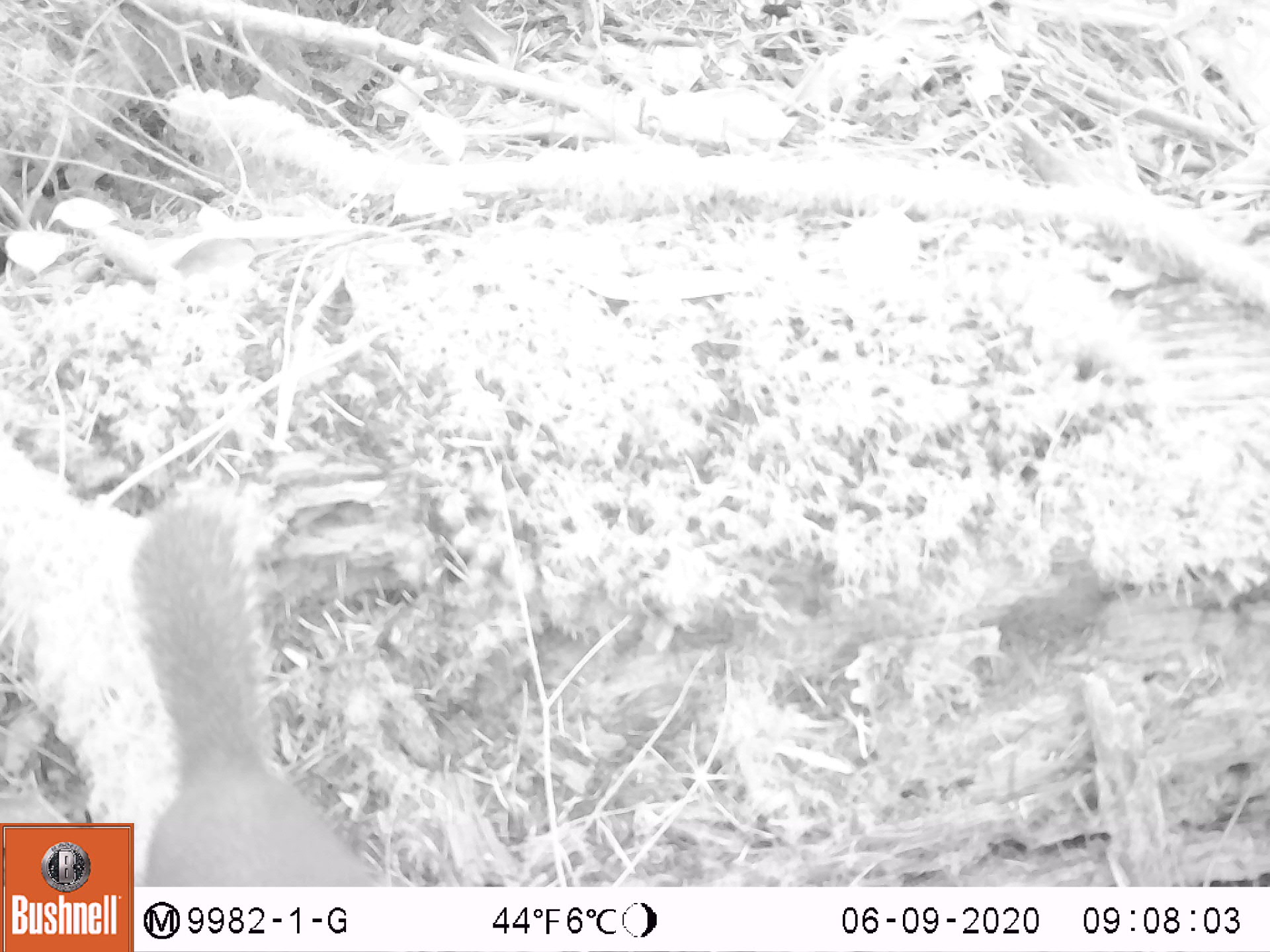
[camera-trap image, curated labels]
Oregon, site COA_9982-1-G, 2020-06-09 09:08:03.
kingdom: Animalia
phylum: Chordata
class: Mammalia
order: Rodentia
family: Sciuridae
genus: Tamiasciurus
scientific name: Tamiasciurus douglasii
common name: douglas squirrel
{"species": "douglas squirrel (Tamiasciurus douglasii)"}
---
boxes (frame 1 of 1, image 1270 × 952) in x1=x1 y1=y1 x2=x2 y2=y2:
douglas squirrel: x1=138 y1=490 x2=378 y2=882